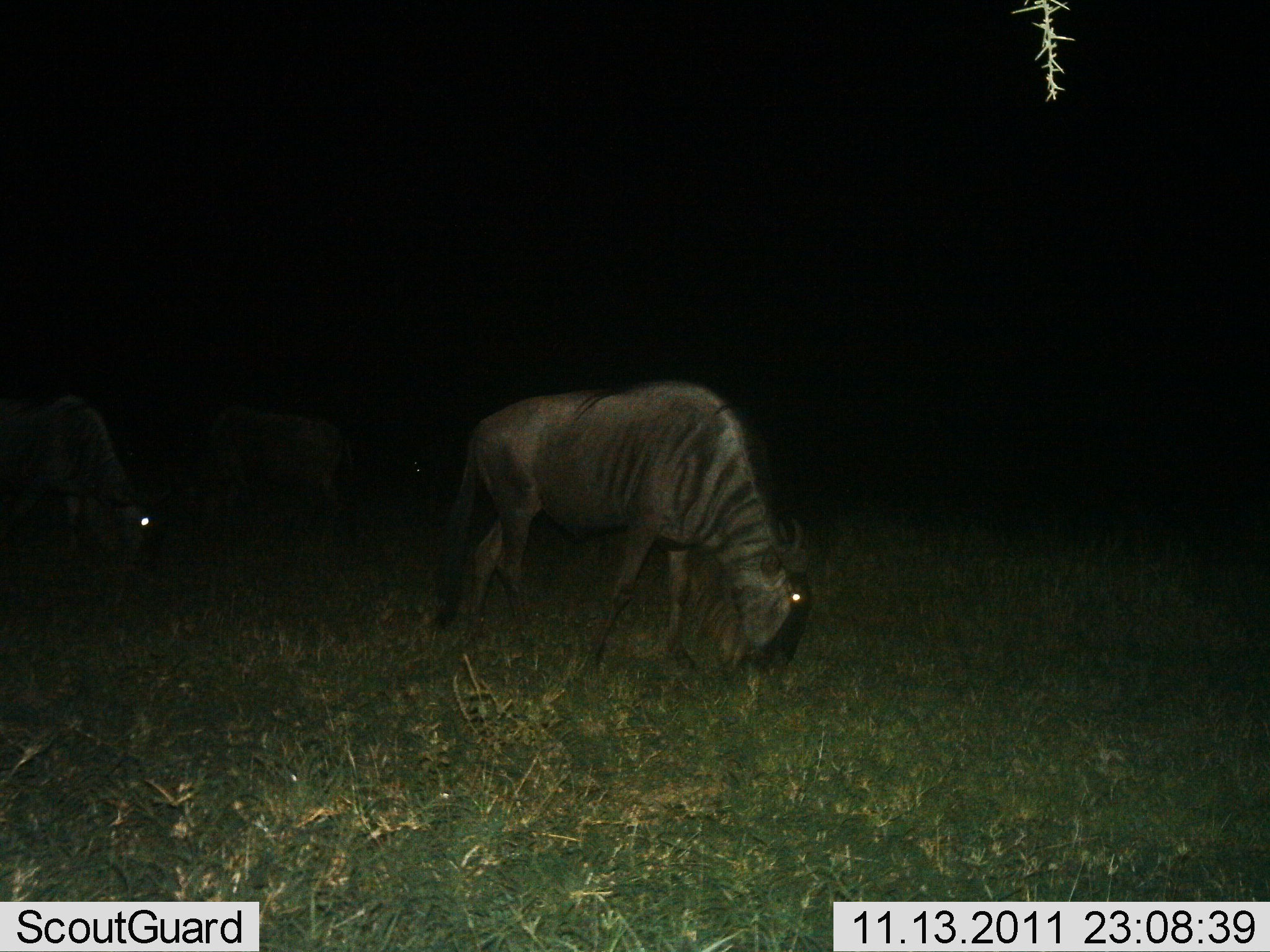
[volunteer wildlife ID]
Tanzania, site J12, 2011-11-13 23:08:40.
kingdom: Animalia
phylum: Chordata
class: Mammalia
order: Artiodactyla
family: Bovidae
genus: Connochaetes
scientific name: Connochaetes taurinus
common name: blue wildebeest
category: wildebeest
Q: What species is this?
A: Wildebeest (blue wildebeest) (Connochaetes taurinus).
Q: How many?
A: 3.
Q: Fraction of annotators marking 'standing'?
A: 13%.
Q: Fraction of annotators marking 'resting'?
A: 0%.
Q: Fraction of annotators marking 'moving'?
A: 7%.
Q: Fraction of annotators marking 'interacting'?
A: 0%.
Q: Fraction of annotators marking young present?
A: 0%.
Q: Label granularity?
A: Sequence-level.